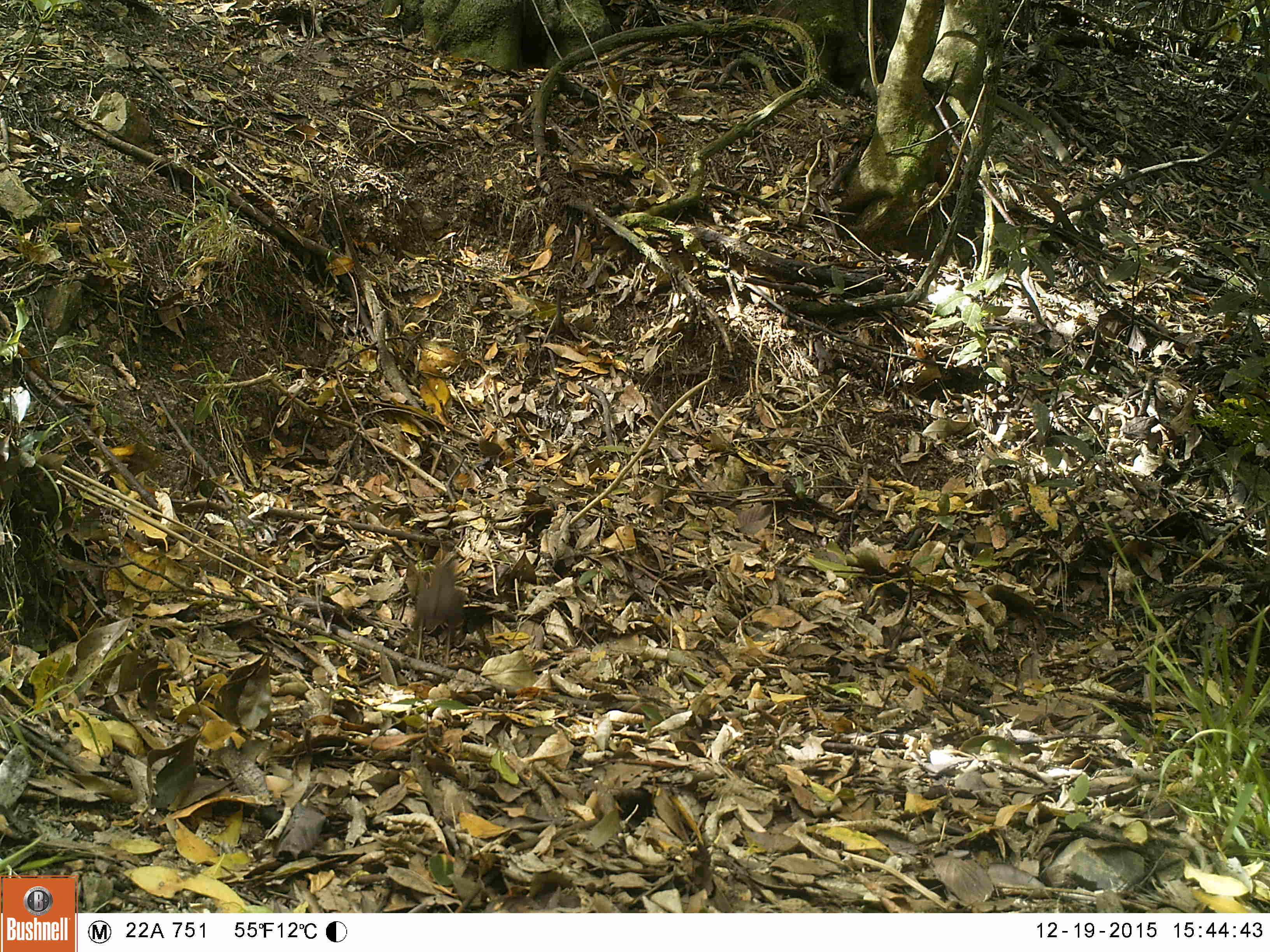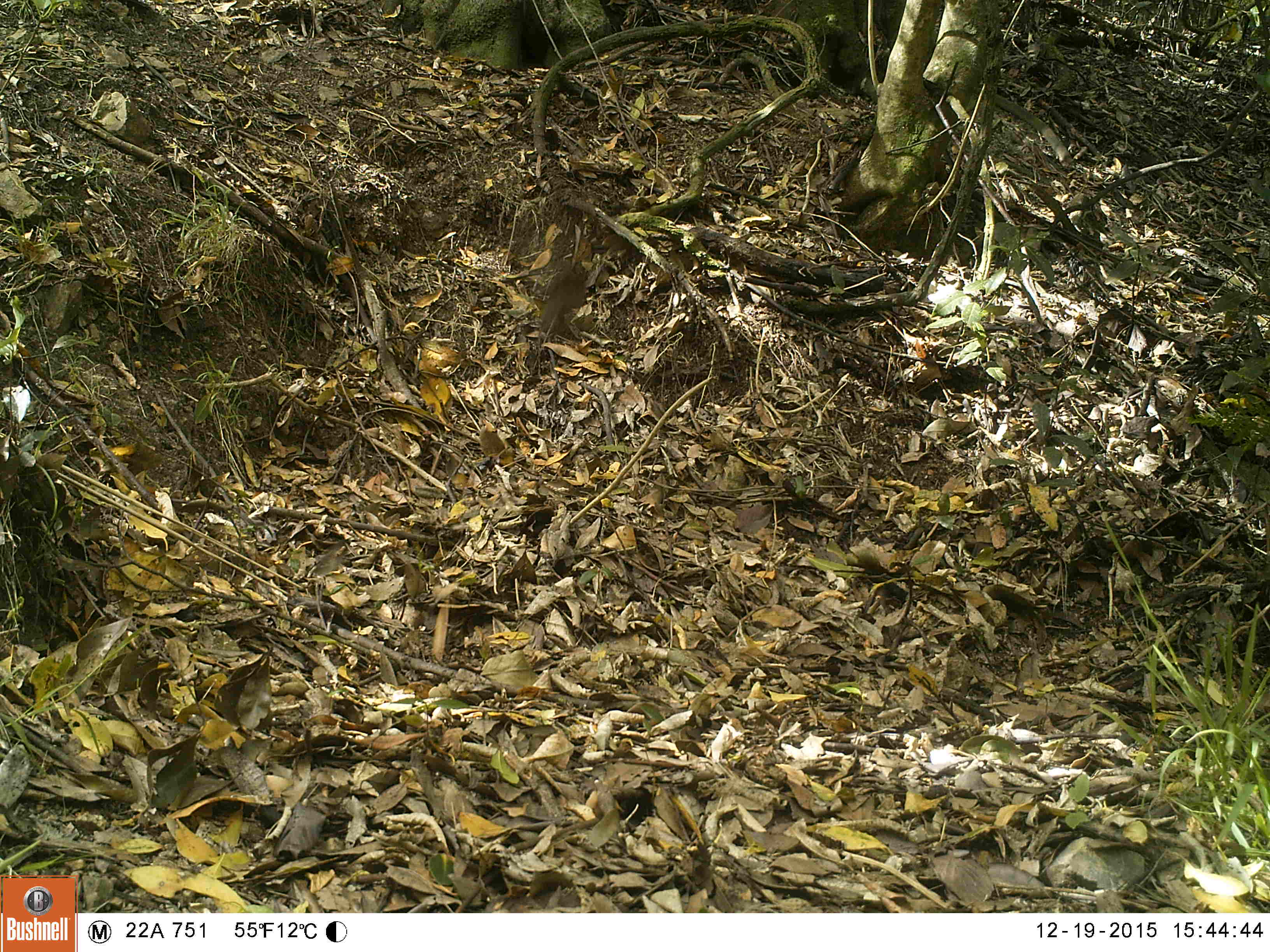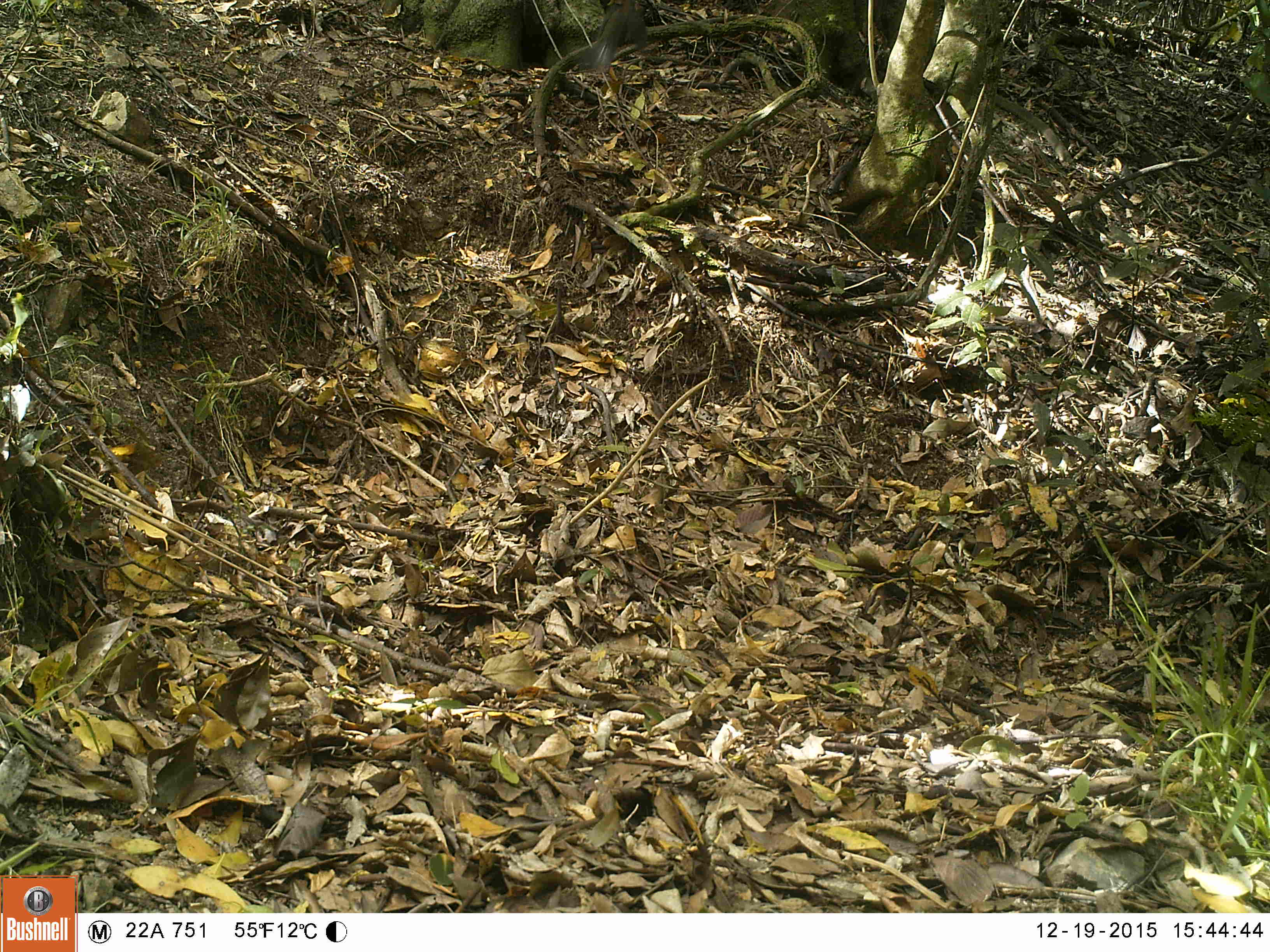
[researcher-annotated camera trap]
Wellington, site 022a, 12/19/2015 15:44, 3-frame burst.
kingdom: Animalia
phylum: Chordata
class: Aves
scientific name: Aves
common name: bird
Bird (Aves).